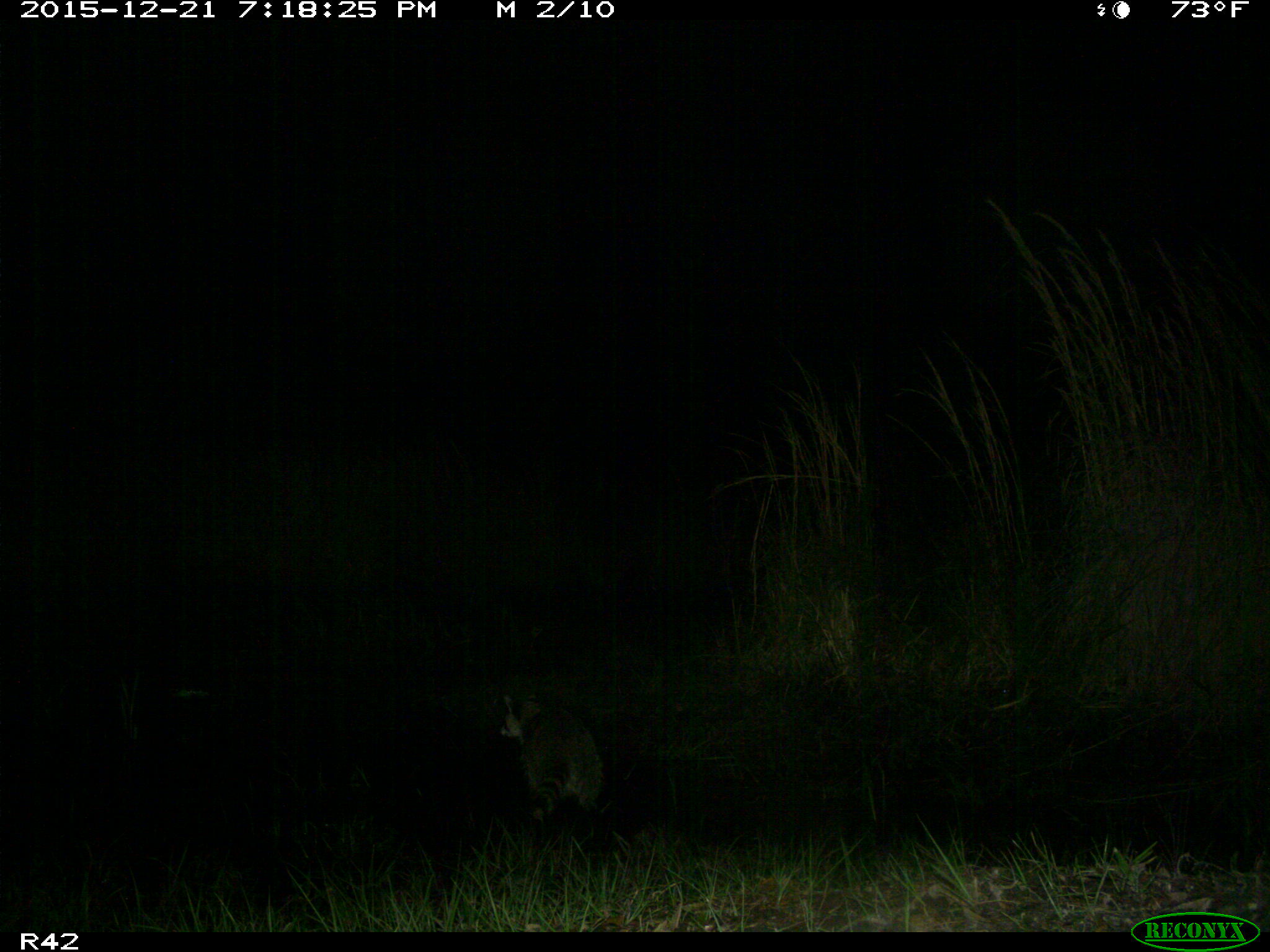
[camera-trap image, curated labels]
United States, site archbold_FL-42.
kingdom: Animalia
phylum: Chordata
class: Mammalia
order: Carnivora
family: Procyonidae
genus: Procyon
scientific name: Procyon lotor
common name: common raccoon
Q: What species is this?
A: Procyon lotor (common raccoon).